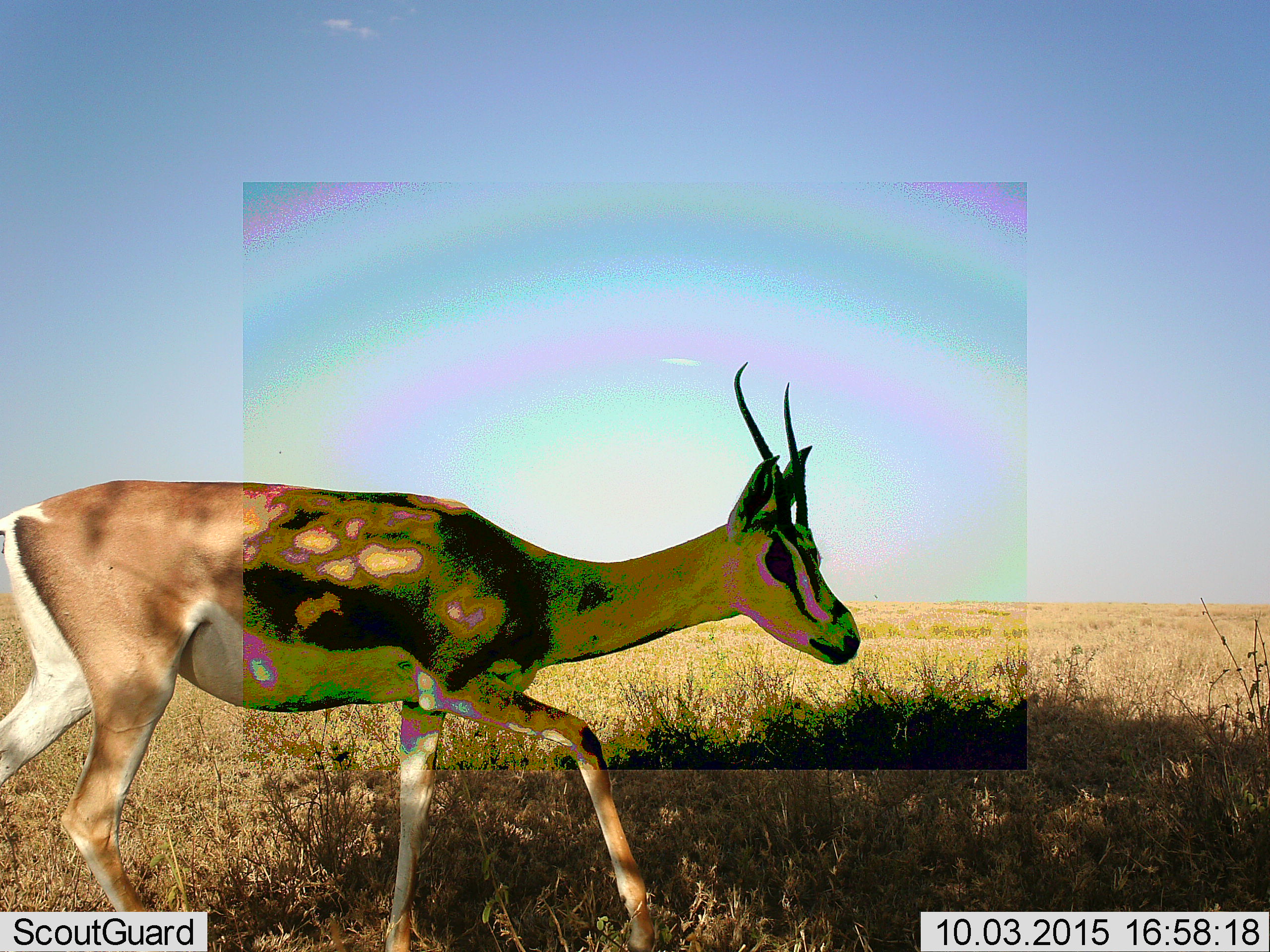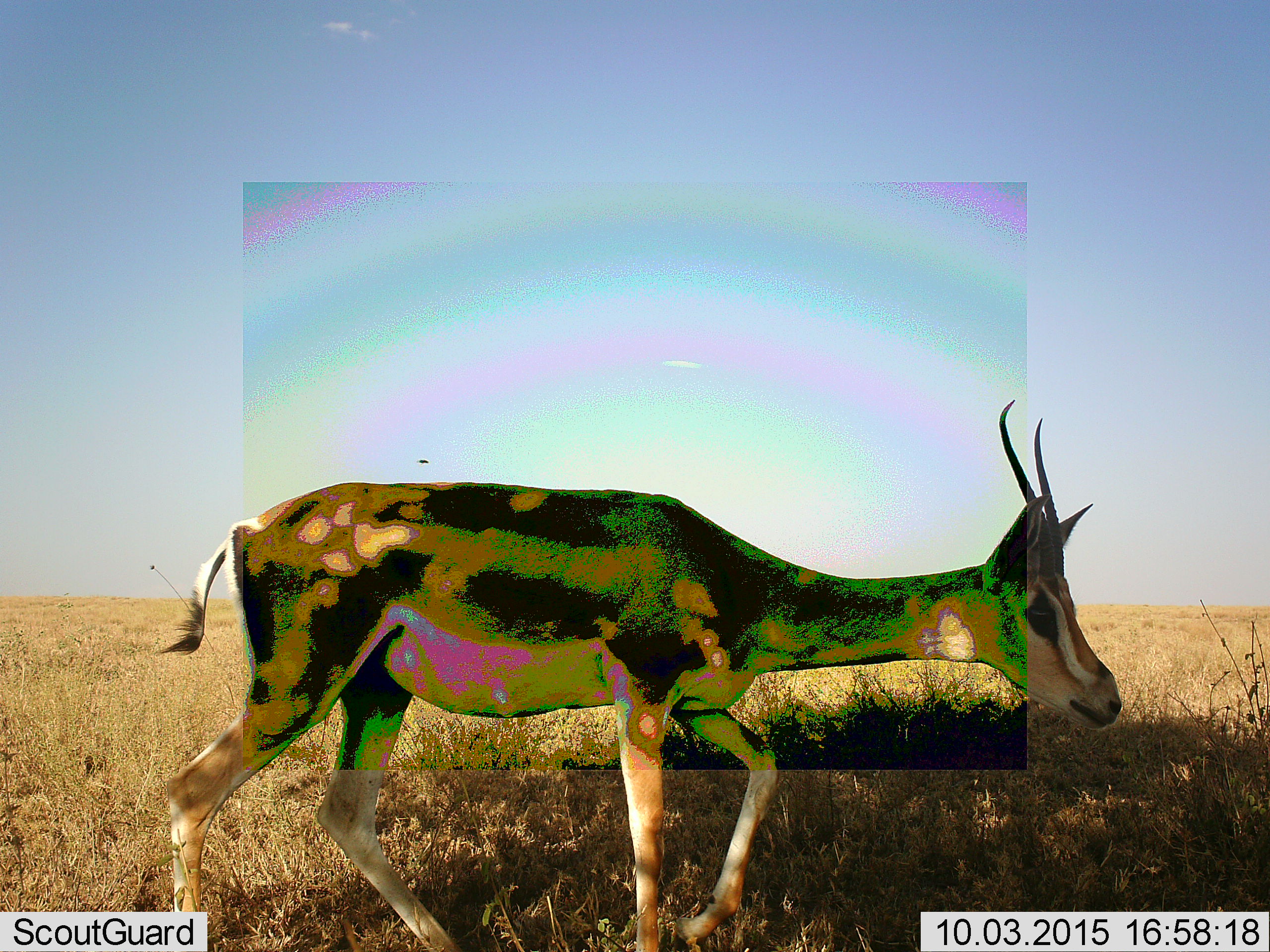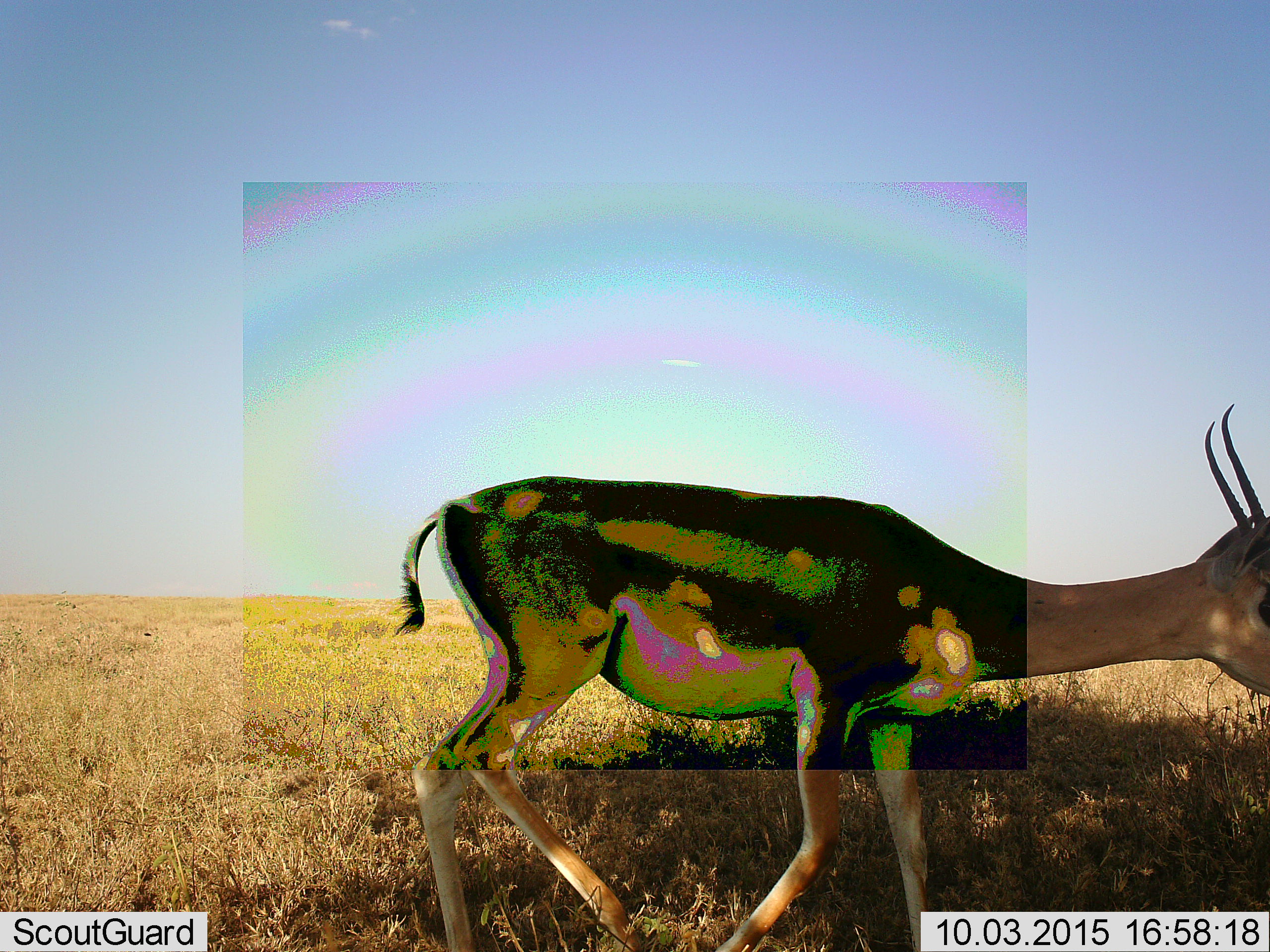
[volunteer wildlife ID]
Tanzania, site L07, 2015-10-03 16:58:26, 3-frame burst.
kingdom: Animalia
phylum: Chordata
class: Mammalia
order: Artiodactyla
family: Bovidae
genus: Nanger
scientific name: Nanger granti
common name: grant's gazelle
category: gazellegrants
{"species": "gazellegrants (grant's gazelle) (Nanger granti)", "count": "1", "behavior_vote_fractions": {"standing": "40%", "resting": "0%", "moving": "80%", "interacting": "0%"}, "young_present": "20%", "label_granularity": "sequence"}